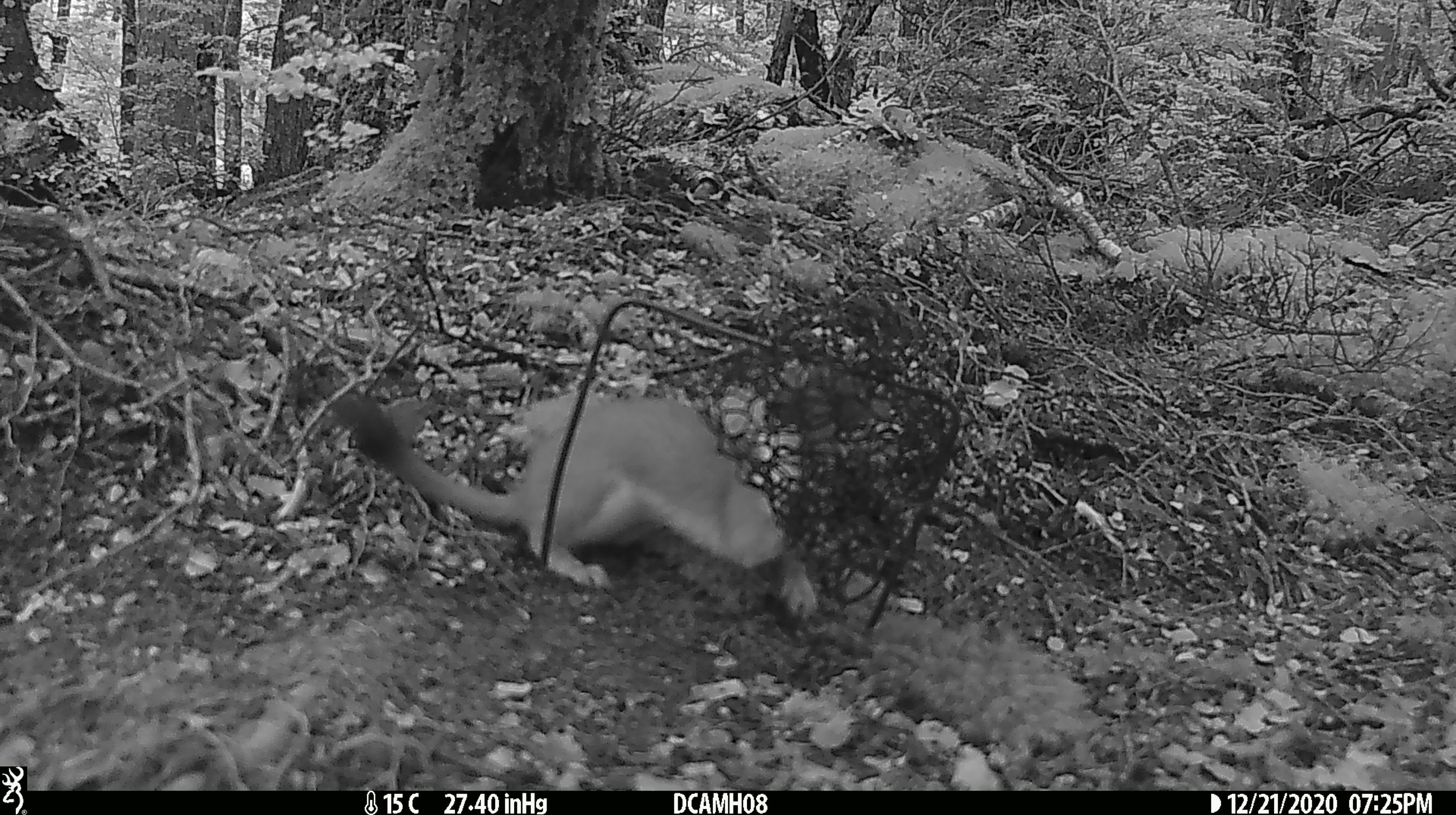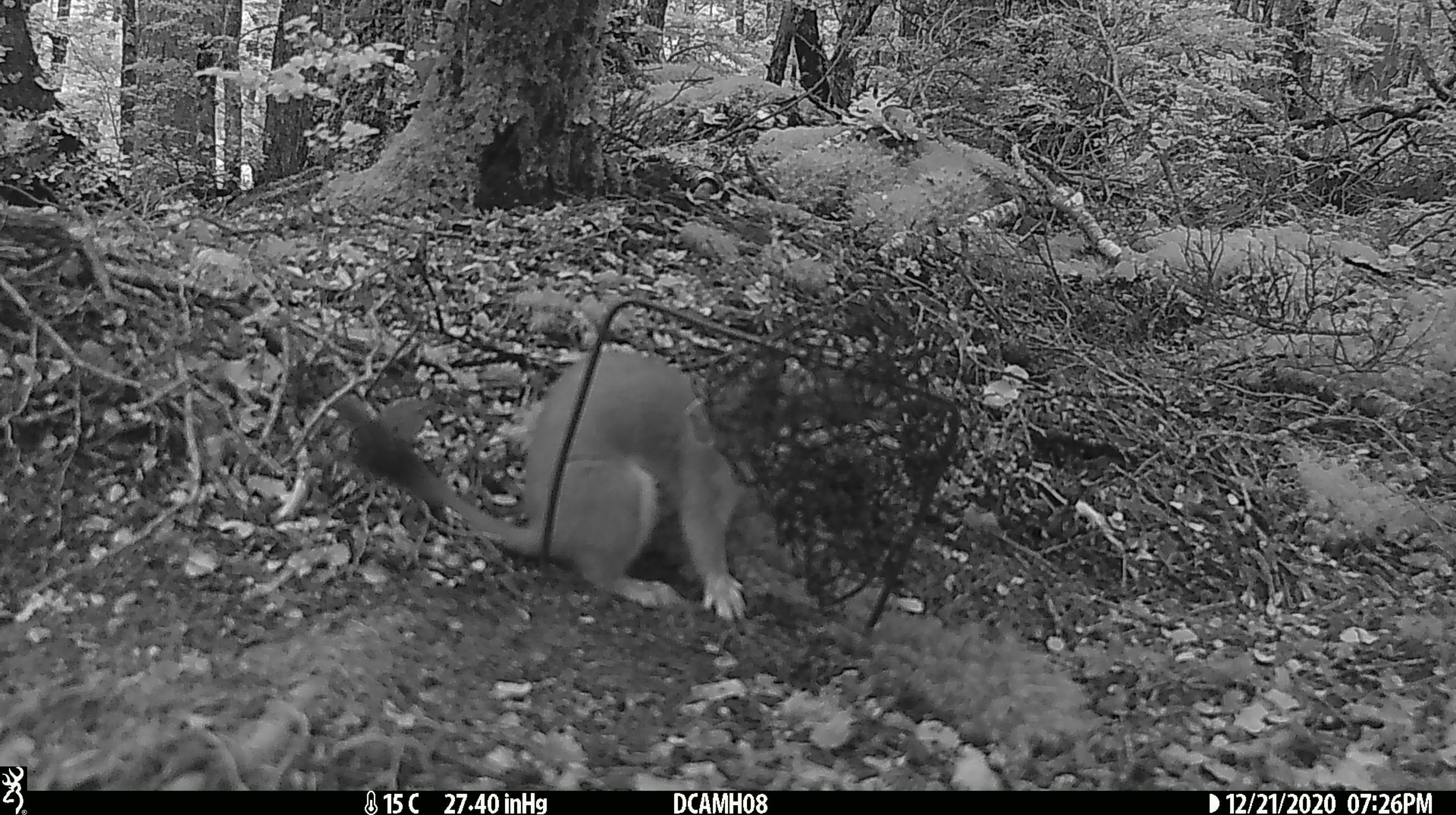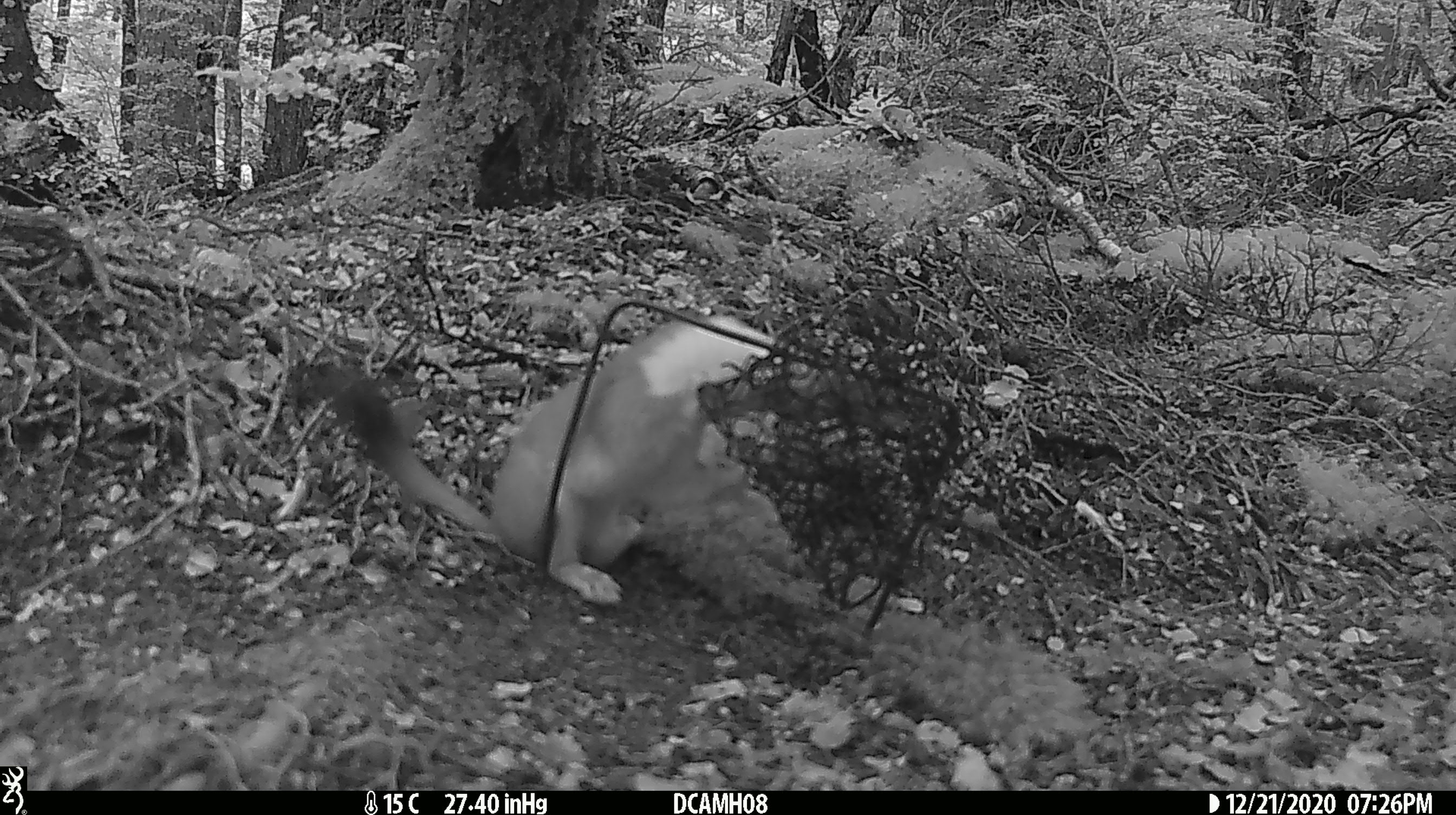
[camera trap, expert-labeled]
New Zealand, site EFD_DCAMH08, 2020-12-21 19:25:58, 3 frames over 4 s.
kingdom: Animalia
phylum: Chordata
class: Mammalia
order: Carnivora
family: Mustelidae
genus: Mustela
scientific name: Mustela erminea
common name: stoat